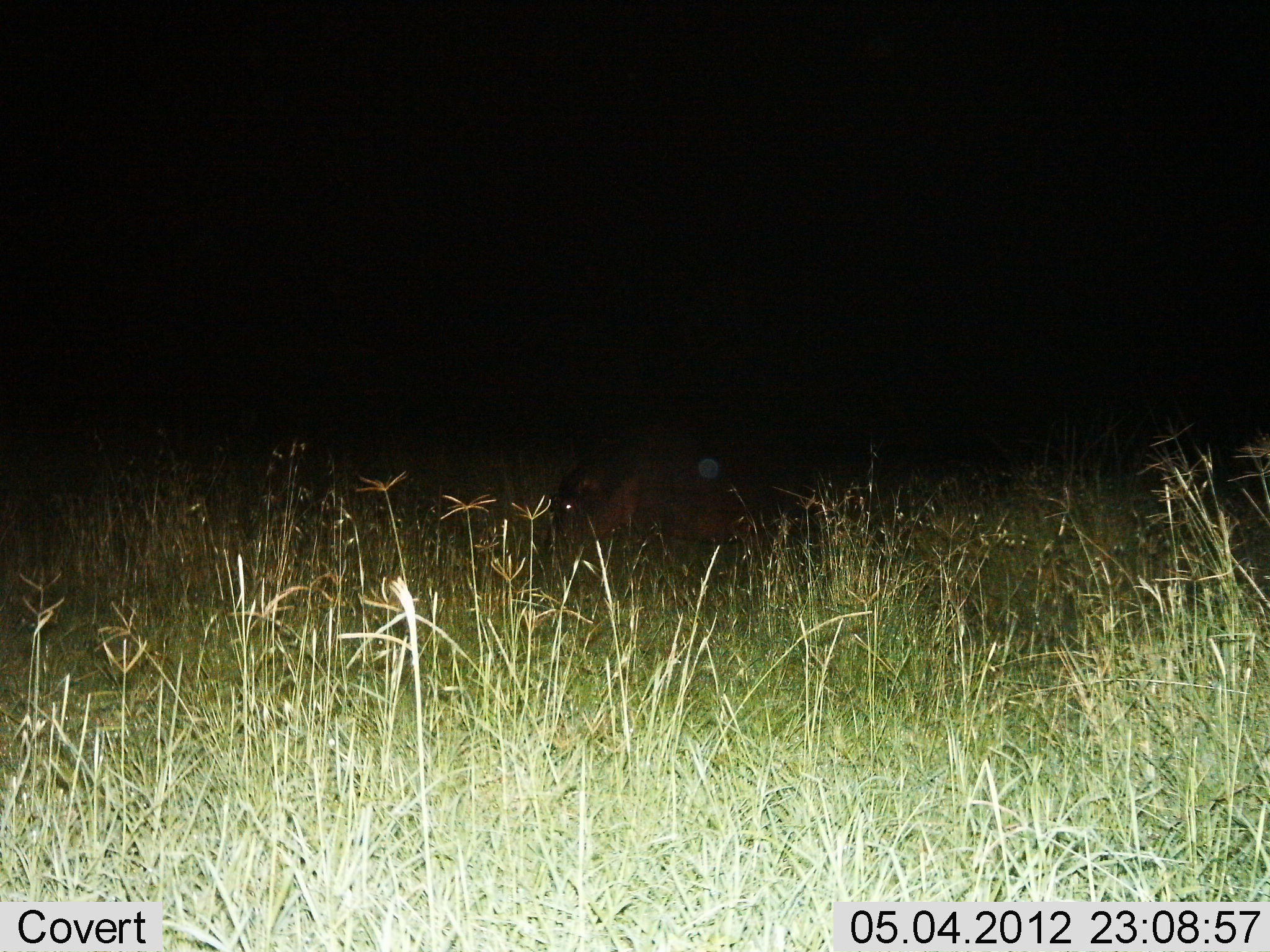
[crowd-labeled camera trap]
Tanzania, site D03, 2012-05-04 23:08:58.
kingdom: Animalia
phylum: Chordata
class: Mammalia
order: Artiodactyla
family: Hippopotamidae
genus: Hippopotamus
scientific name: Hippopotamus amphibius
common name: hippopotamus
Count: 1.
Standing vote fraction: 25%.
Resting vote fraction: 8%.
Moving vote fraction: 33%.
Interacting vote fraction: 0%.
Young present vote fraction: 0%.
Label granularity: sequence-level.